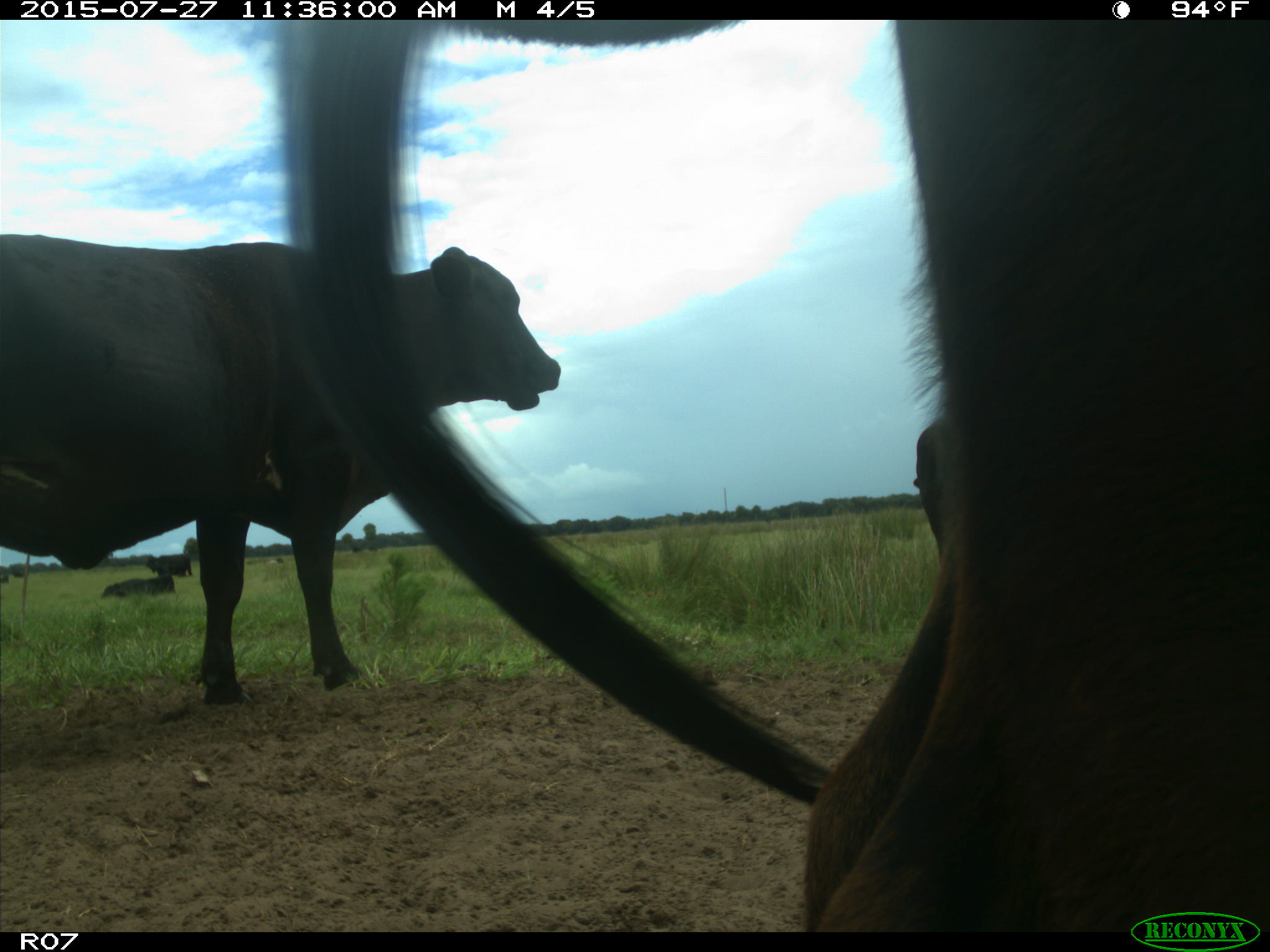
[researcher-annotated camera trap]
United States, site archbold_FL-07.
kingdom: Animalia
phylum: Chordata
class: Mammalia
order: Artiodactyla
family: Bovidae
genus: Bos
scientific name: Bos taurus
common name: domestic cow